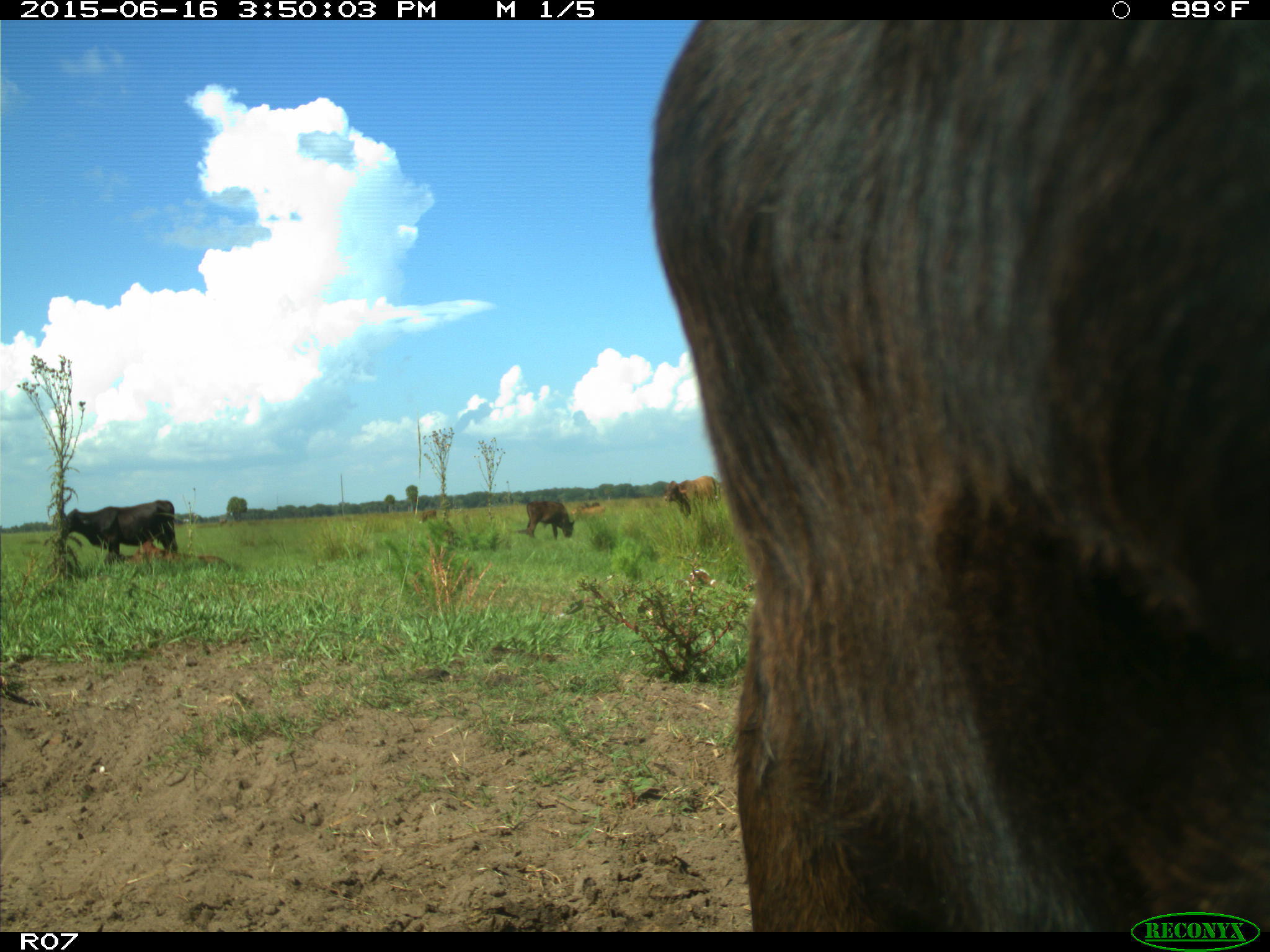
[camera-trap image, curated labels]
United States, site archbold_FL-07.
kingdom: Animalia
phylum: Chordata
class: Mammalia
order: Artiodactyla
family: Bovidae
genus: Bos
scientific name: Bos taurus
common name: domestic cow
Bos taurus (domestic cow).